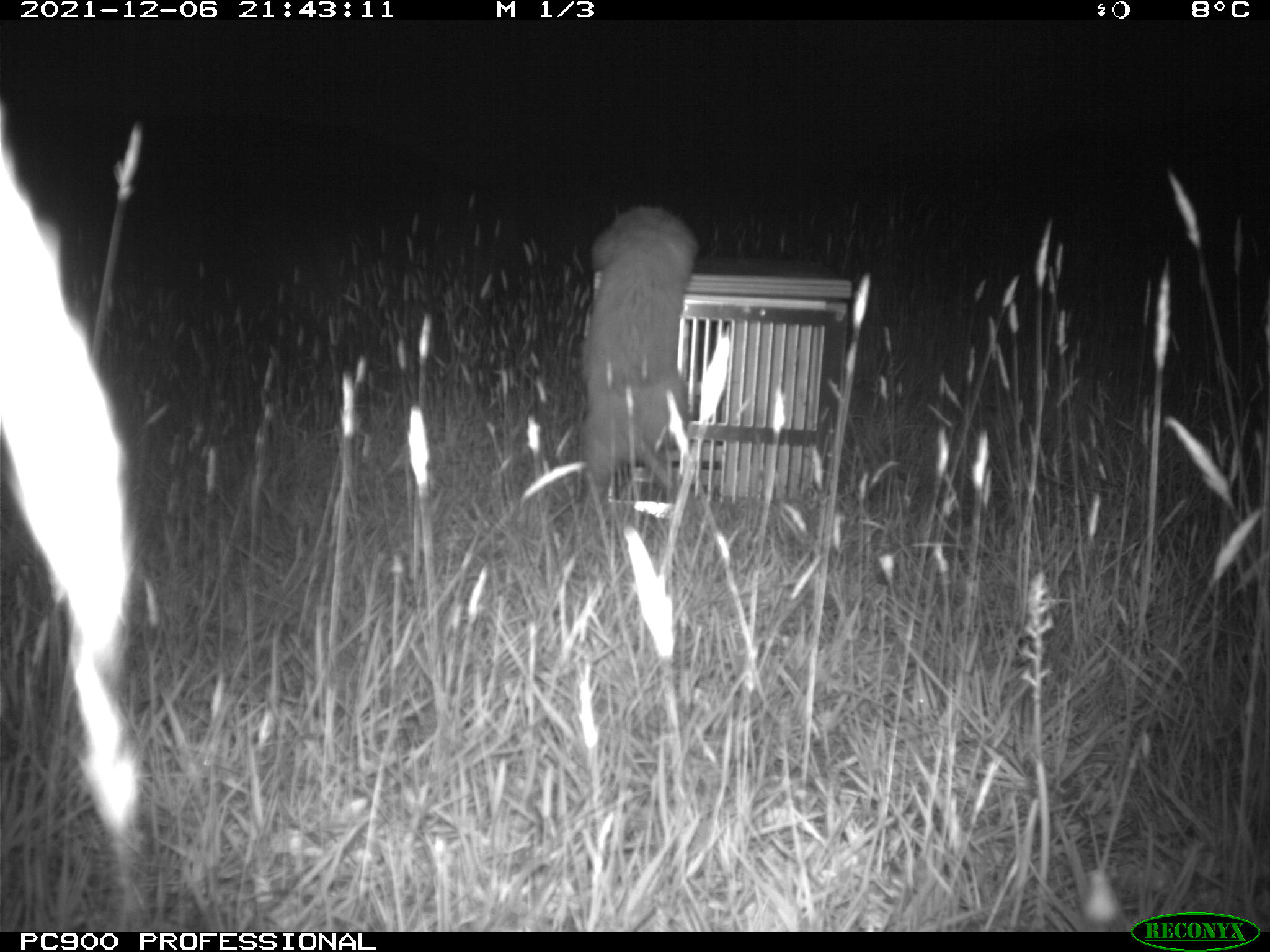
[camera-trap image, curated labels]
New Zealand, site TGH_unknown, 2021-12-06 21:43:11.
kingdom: Animalia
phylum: Chordata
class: Mammalia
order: Carnivora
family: Mustelidae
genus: Mustela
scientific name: Mustela furo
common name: ferret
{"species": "ferret (Mustela furo)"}